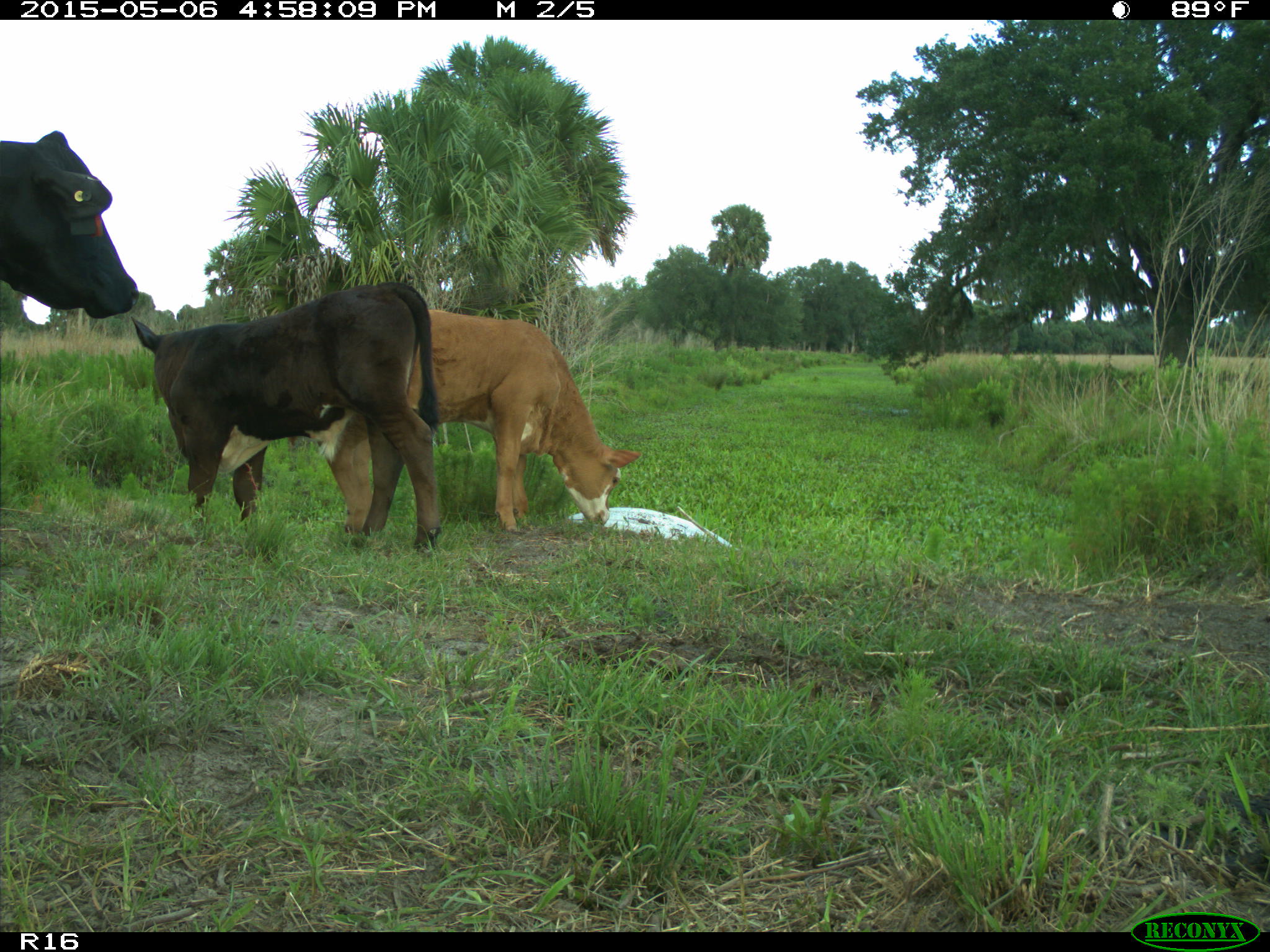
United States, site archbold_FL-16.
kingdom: Animalia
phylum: Chordata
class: Mammalia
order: Artiodactyla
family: Bovidae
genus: Bos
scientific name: Bos taurus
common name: domestic cow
Bos taurus (domestic cow).